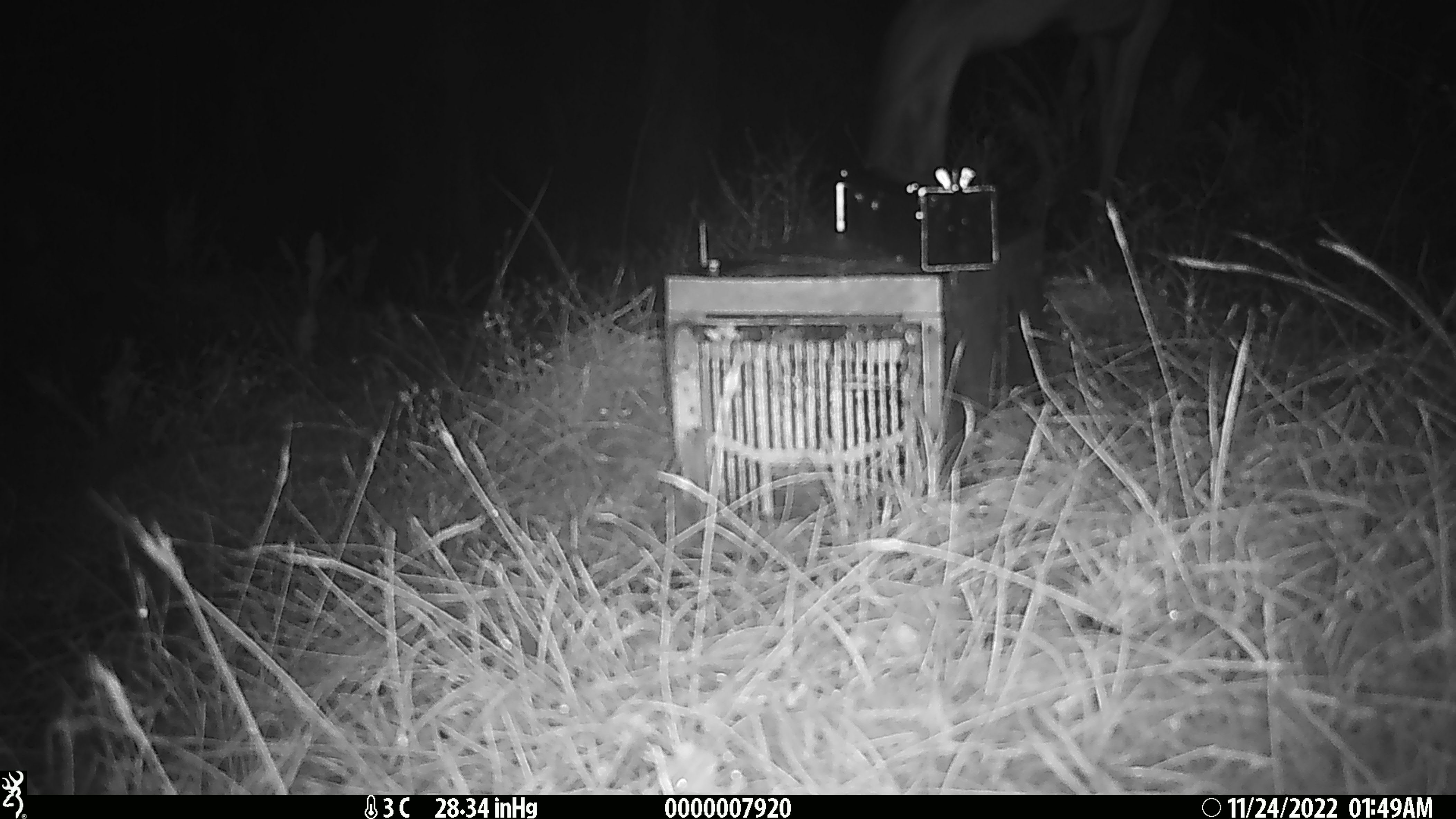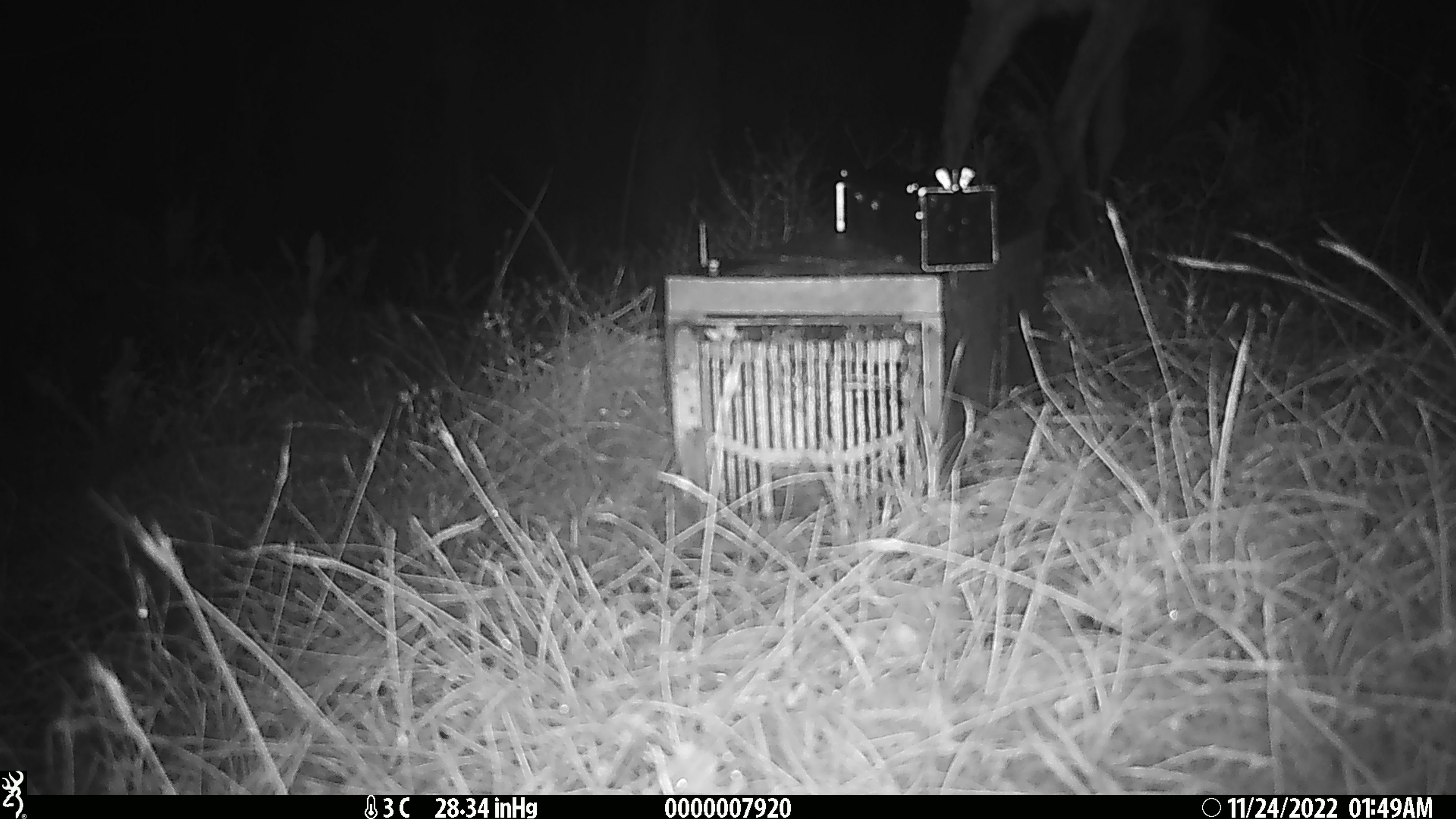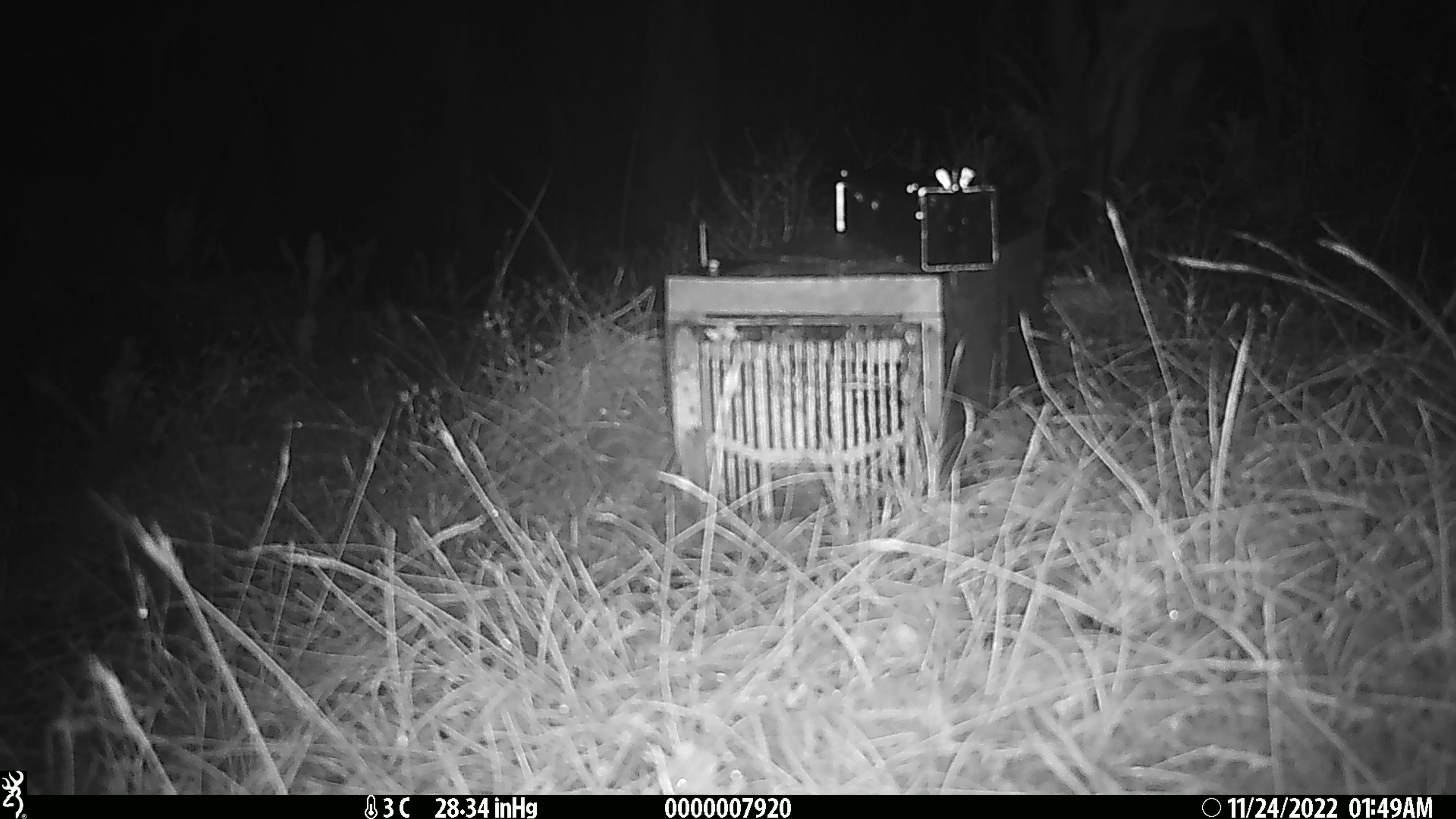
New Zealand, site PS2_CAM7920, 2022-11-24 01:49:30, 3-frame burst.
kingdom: Animalia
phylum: Chordata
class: Mammalia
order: Artiodactyla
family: Cervidae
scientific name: Cervidae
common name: deer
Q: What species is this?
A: Deer (Cervidae).